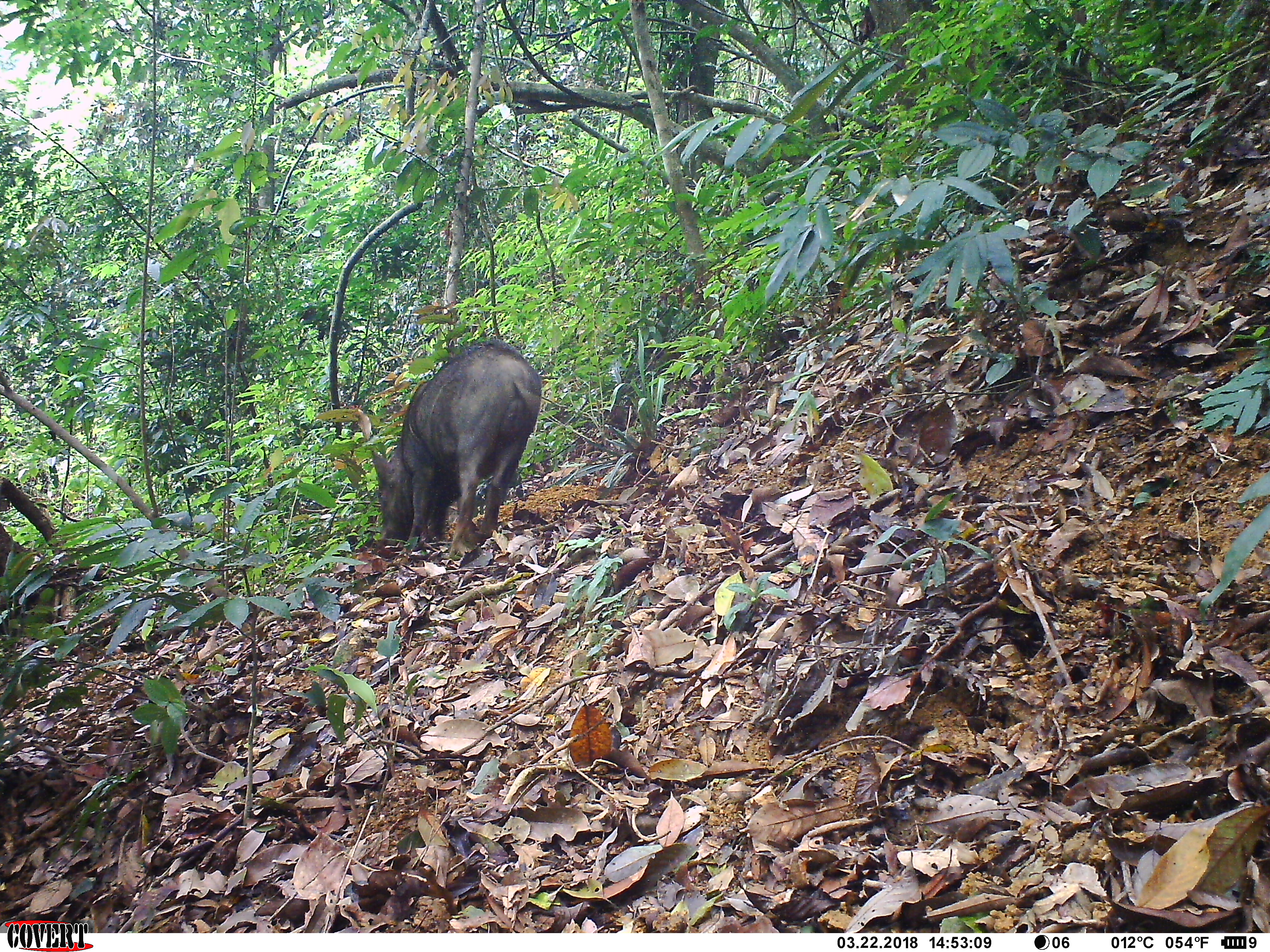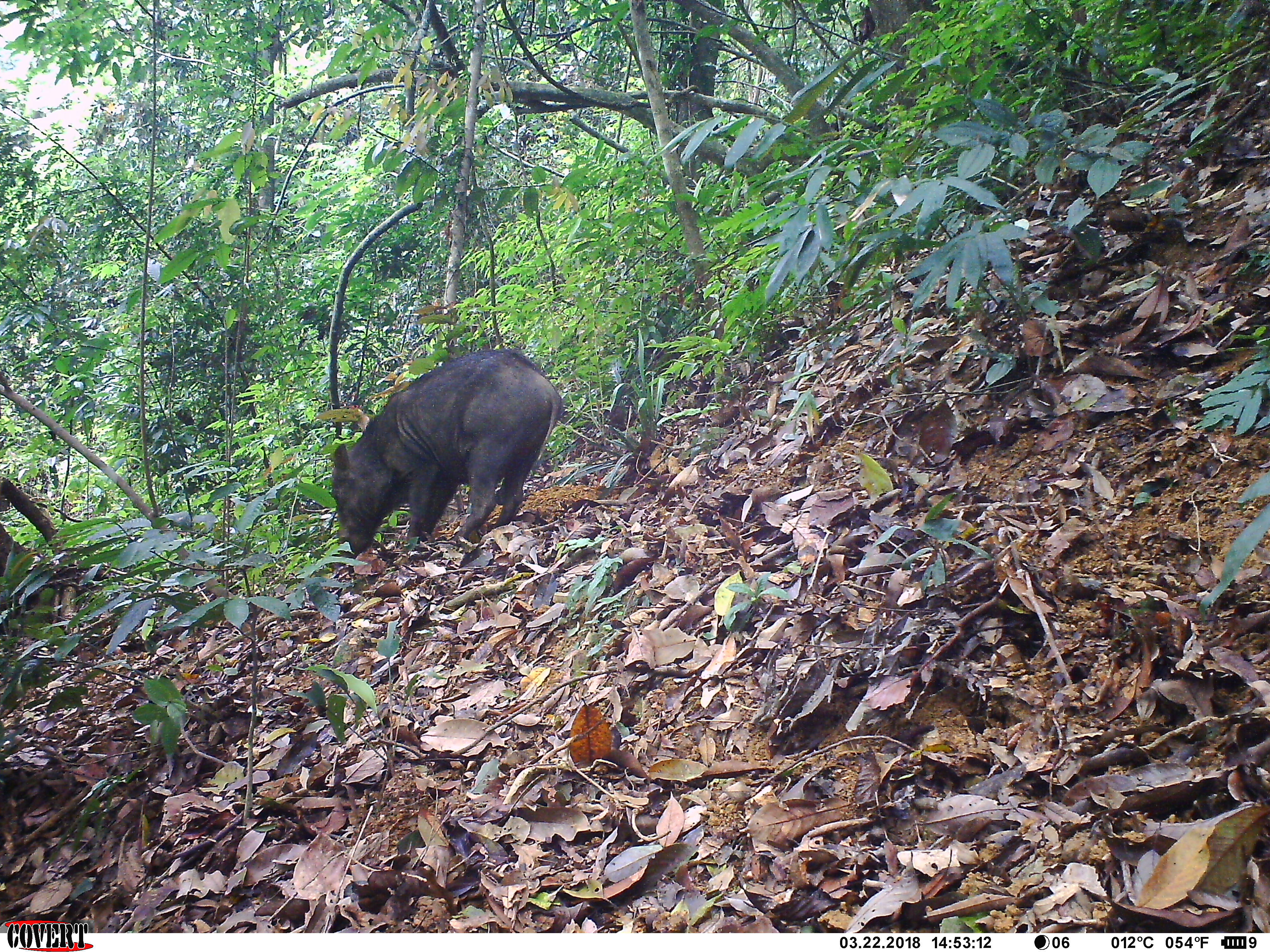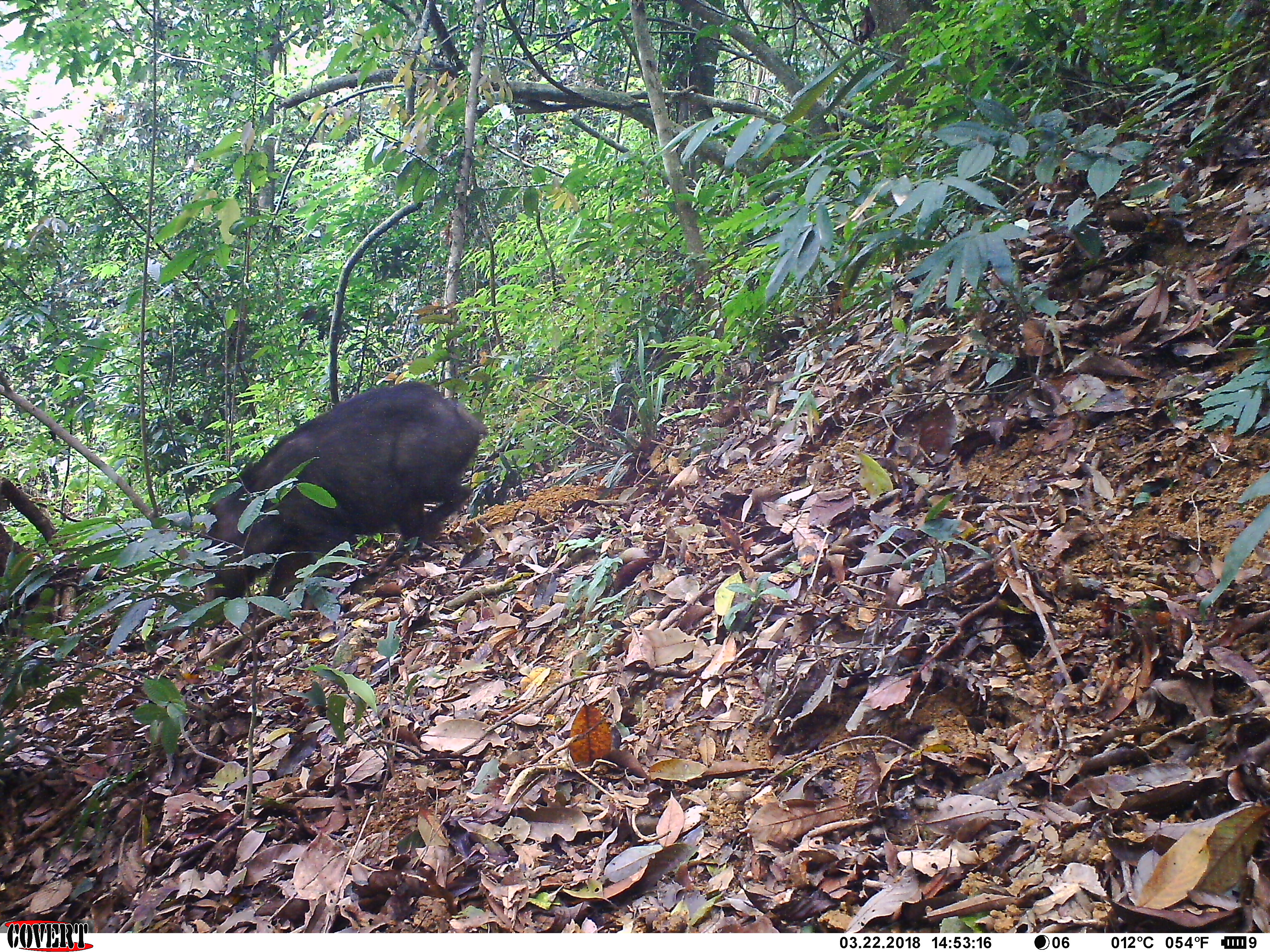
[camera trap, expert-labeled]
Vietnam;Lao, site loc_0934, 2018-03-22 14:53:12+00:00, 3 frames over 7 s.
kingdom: Animalia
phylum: Chordata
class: Mammalia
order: Artiodactyla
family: Suidae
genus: Sus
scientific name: Sus scrofa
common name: eurasian wild pig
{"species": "eurasian wild pig (Sus scrofa)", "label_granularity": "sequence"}